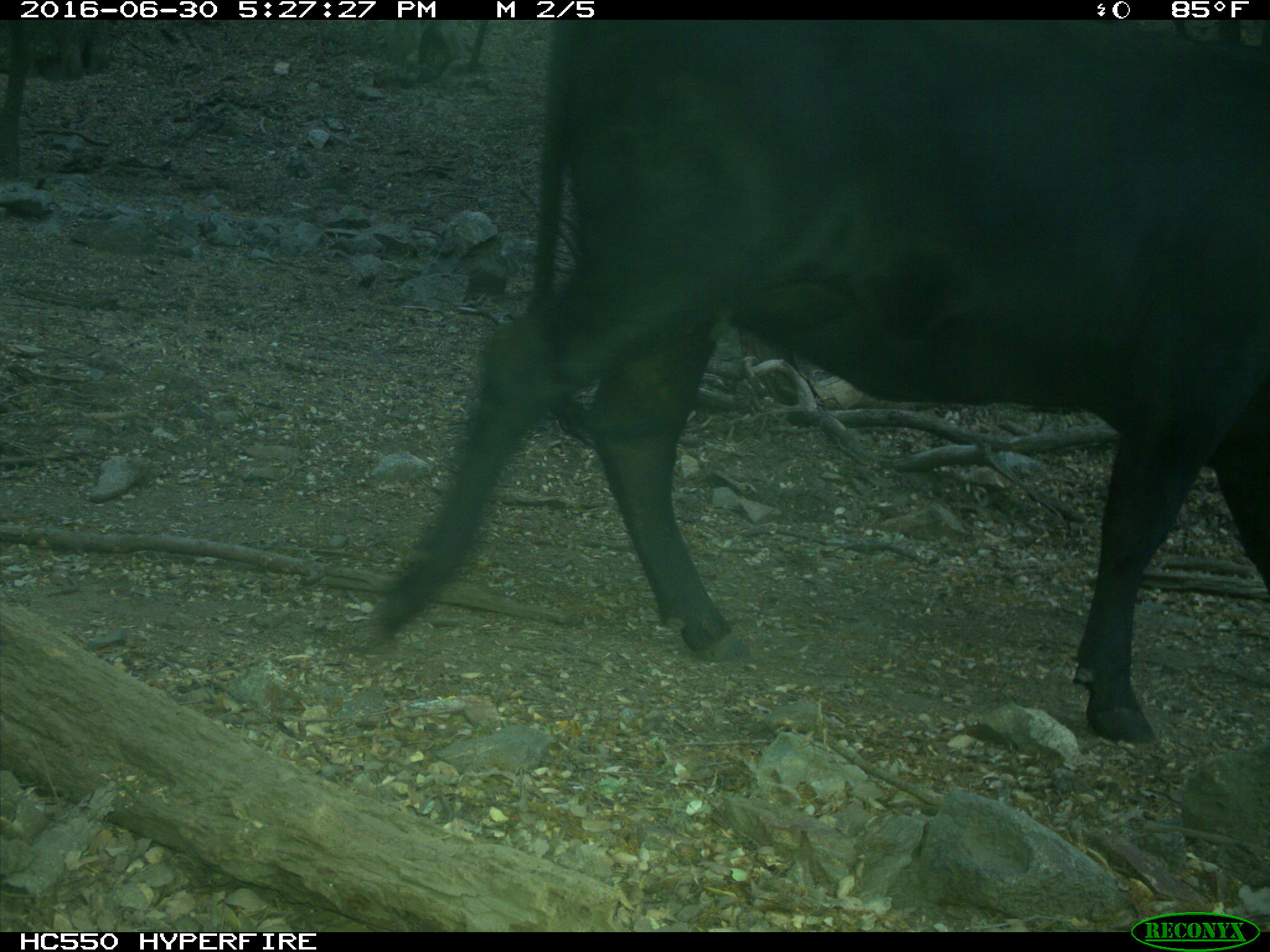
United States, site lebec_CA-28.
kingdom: Animalia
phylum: Chordata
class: Mammalia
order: Artiodactyla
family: Bovidae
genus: Bos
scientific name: Bos taurus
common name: domestic cow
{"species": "Bos taurus (domestic cow)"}